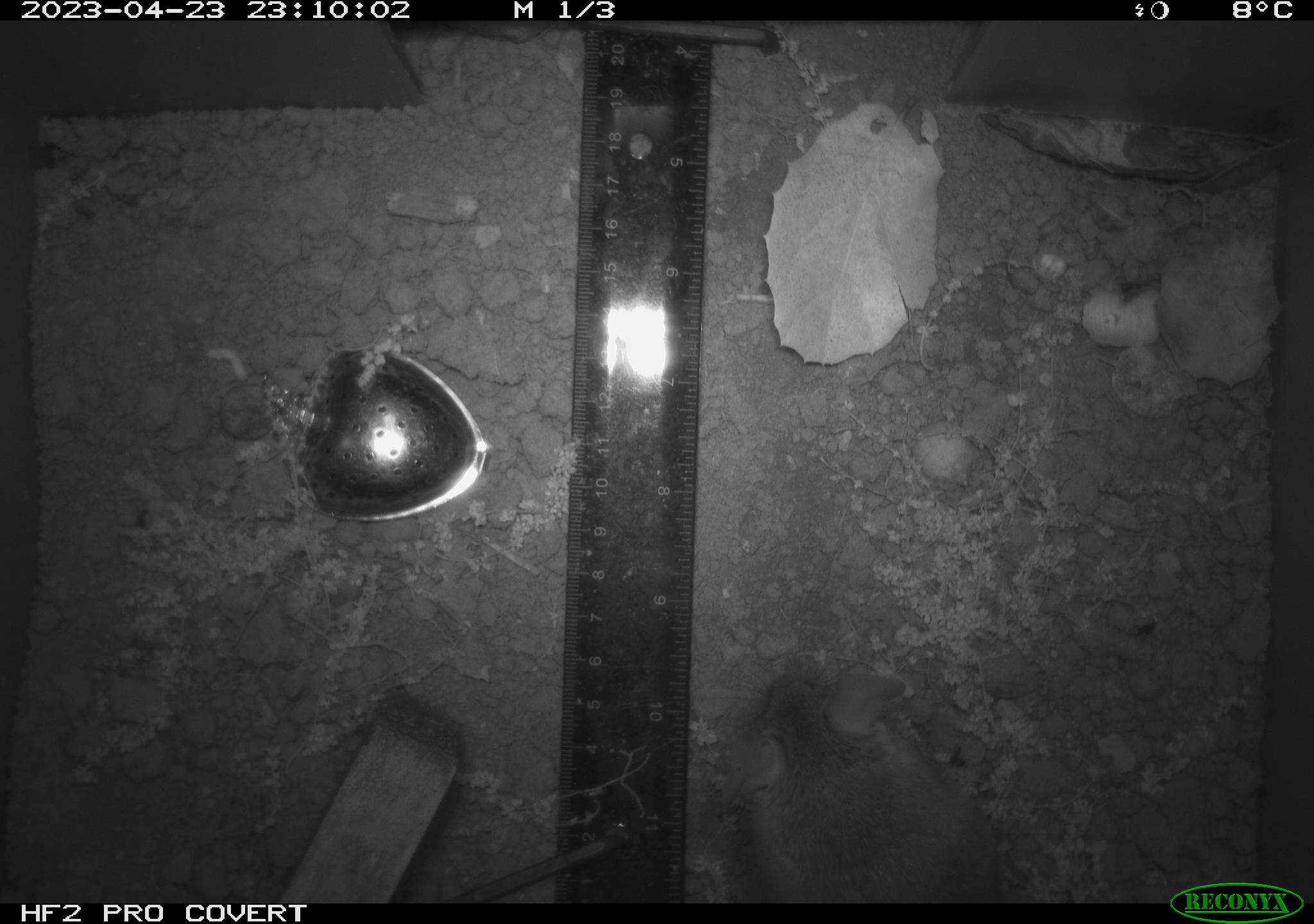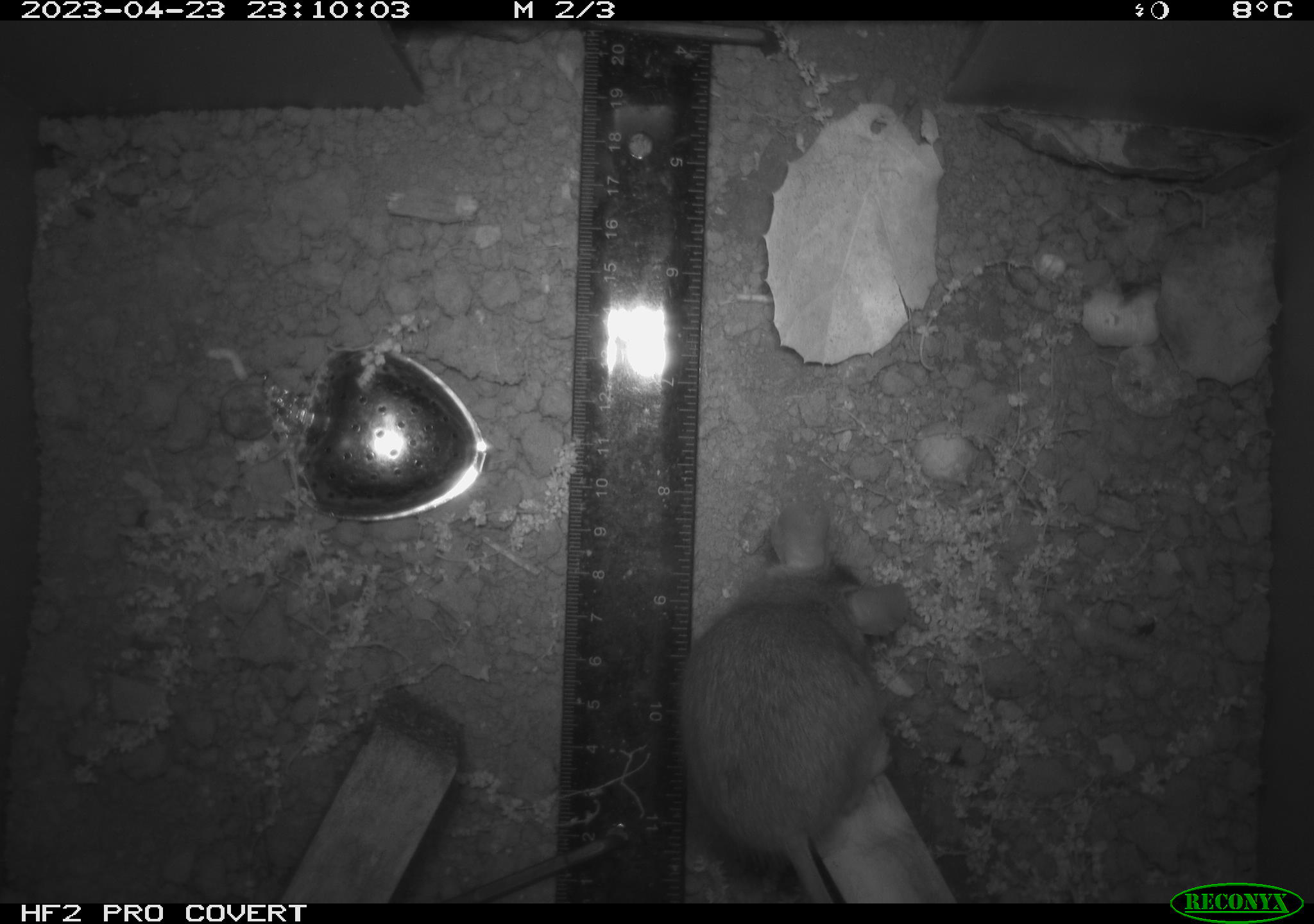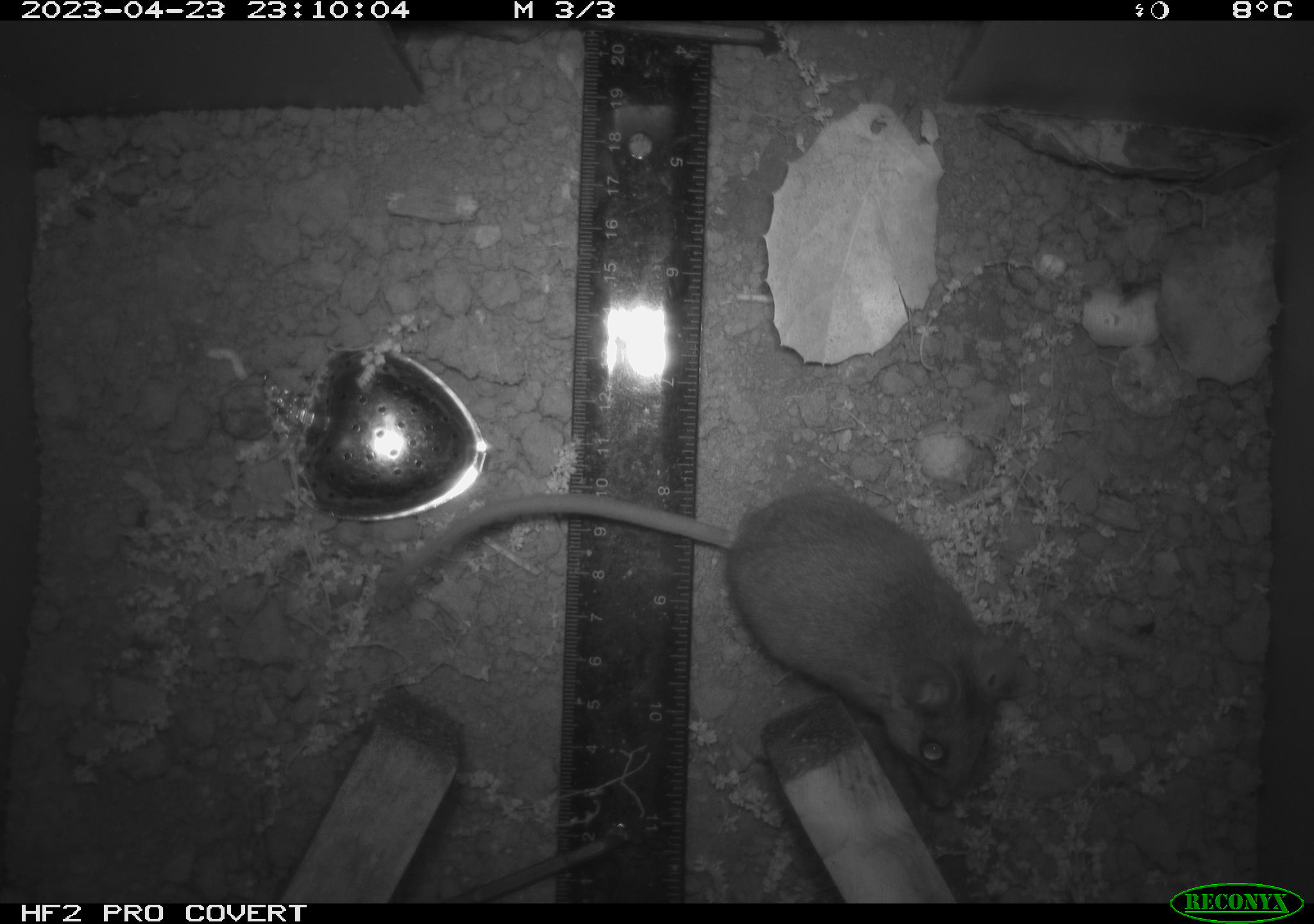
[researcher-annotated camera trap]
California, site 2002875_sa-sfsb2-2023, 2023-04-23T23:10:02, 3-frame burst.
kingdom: Animalia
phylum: Chordata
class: Mammalia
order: Rodentia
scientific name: Rodentia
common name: mouse species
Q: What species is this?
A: Mouse species (Rodentia).